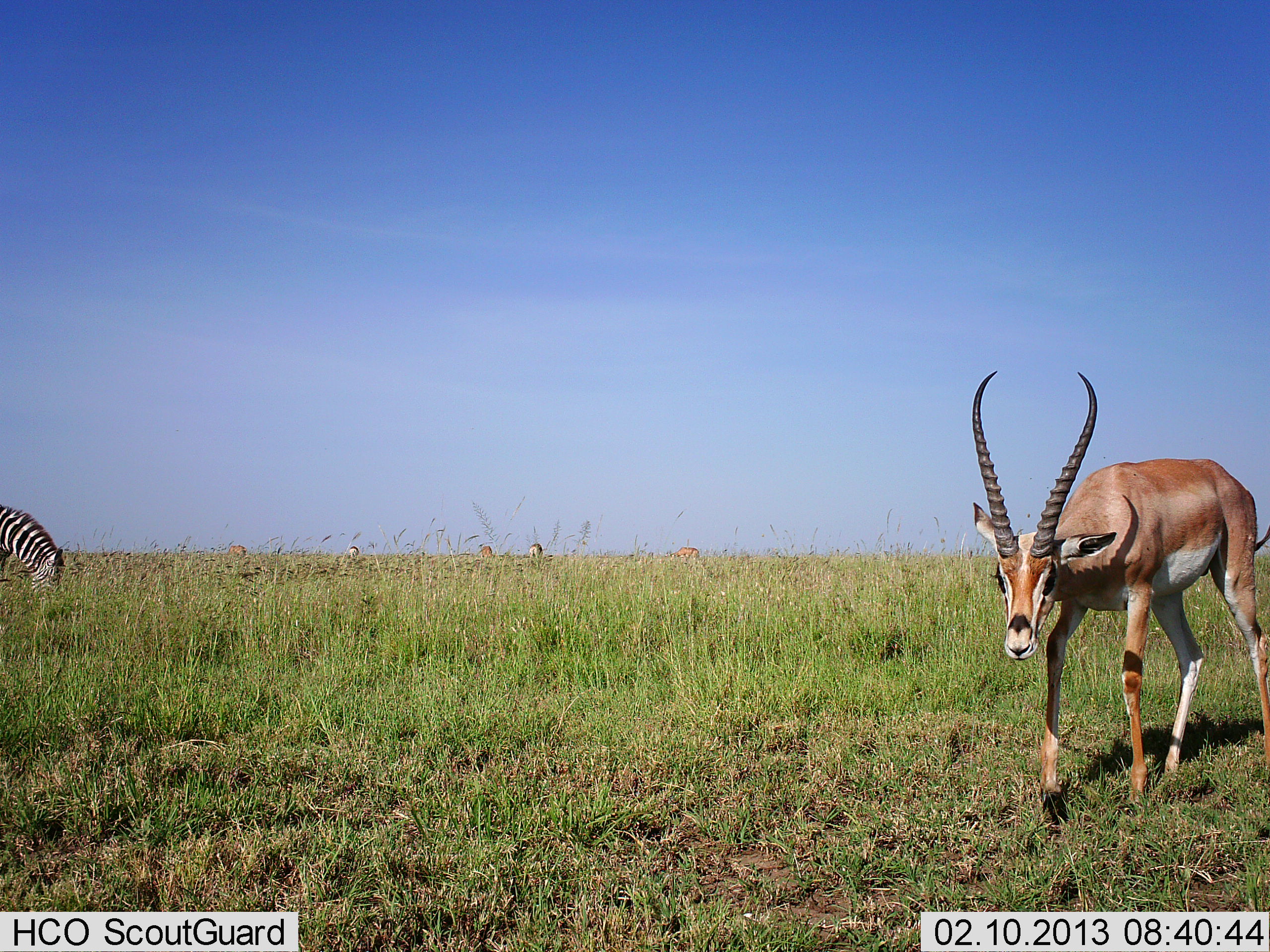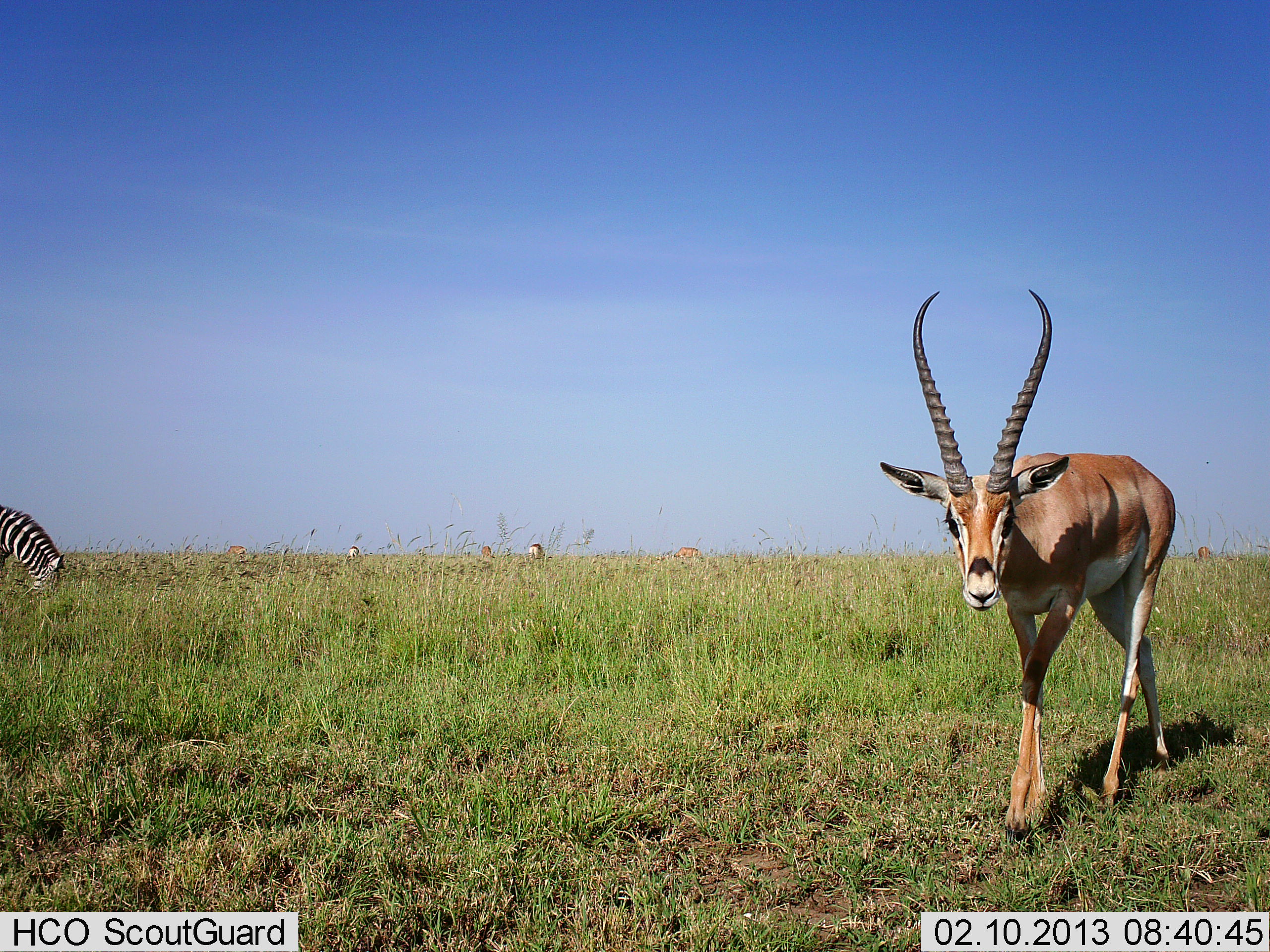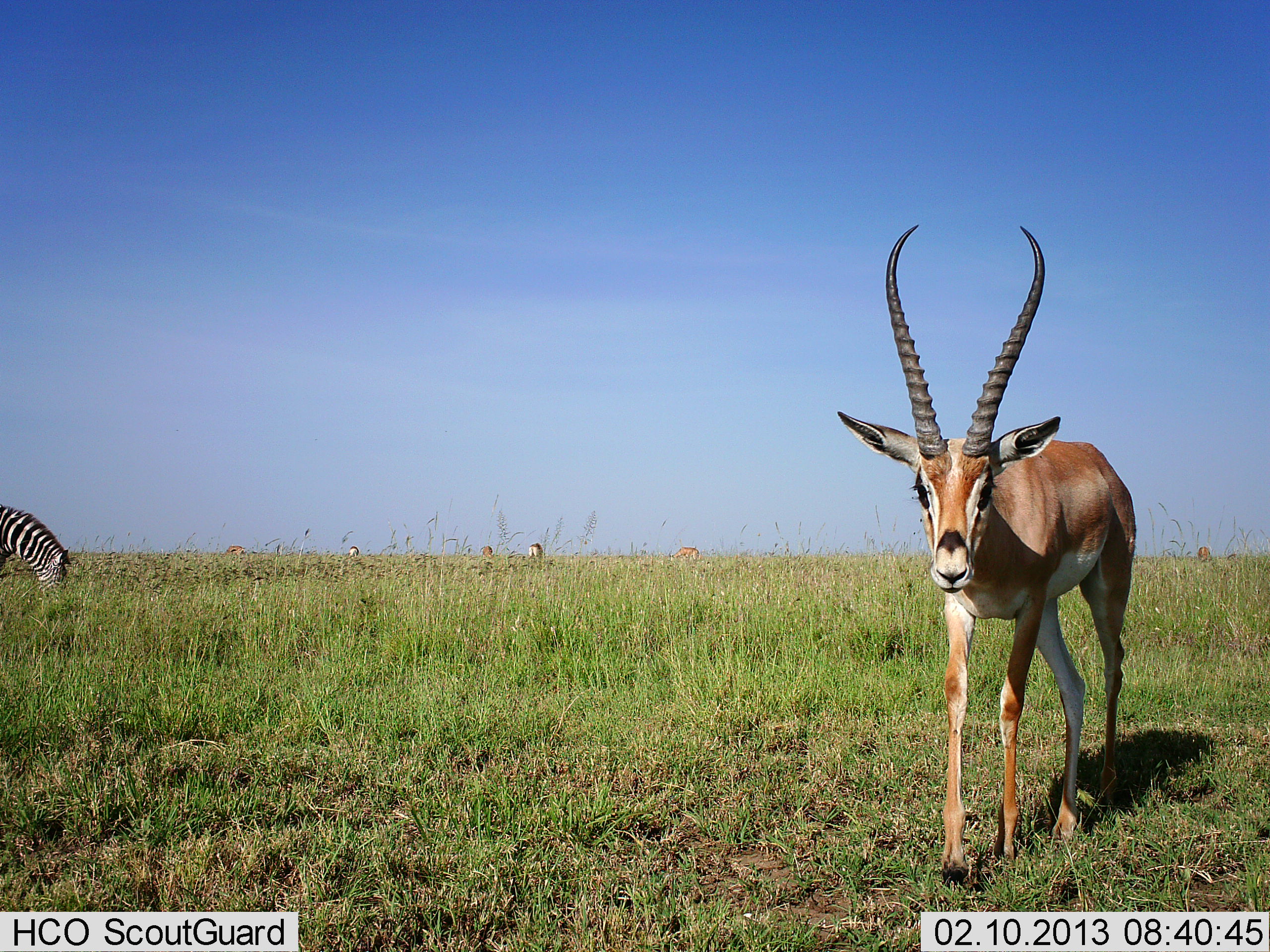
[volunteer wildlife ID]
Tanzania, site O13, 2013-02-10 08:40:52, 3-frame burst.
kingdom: Animalia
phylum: Chordata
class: Mammalia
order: Artiodactyla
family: Bovidae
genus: Nanger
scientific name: Nanger granti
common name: grant's gazelle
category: gazellegrants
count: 1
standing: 13%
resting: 0%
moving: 96%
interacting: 9%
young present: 0%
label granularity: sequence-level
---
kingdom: Animalia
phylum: Chordata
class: Mammalia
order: Perissodactyla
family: Equidae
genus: Equus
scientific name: Equus quagga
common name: plains zebra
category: zebra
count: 1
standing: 12%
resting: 0%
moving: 0%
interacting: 0%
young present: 0%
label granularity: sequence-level